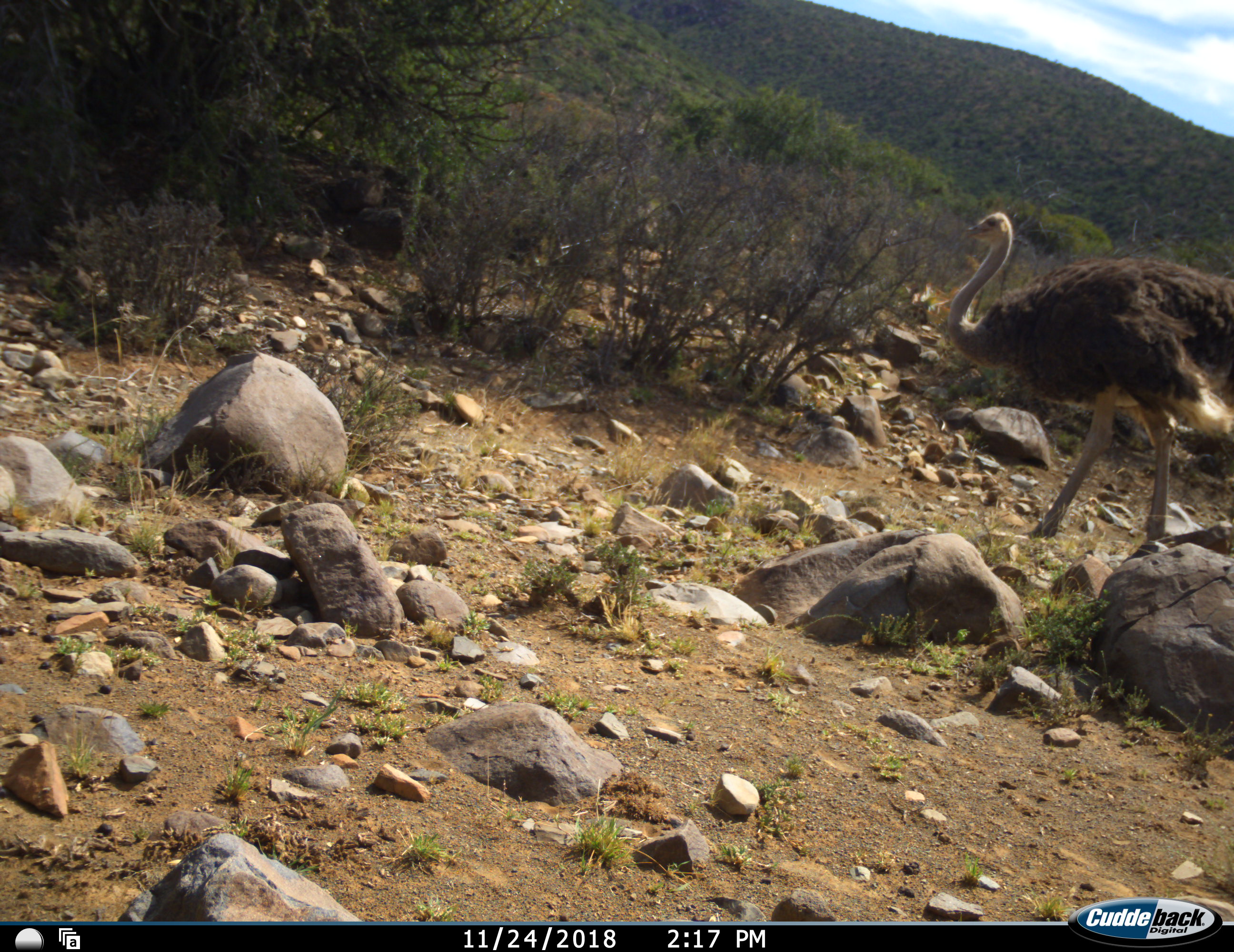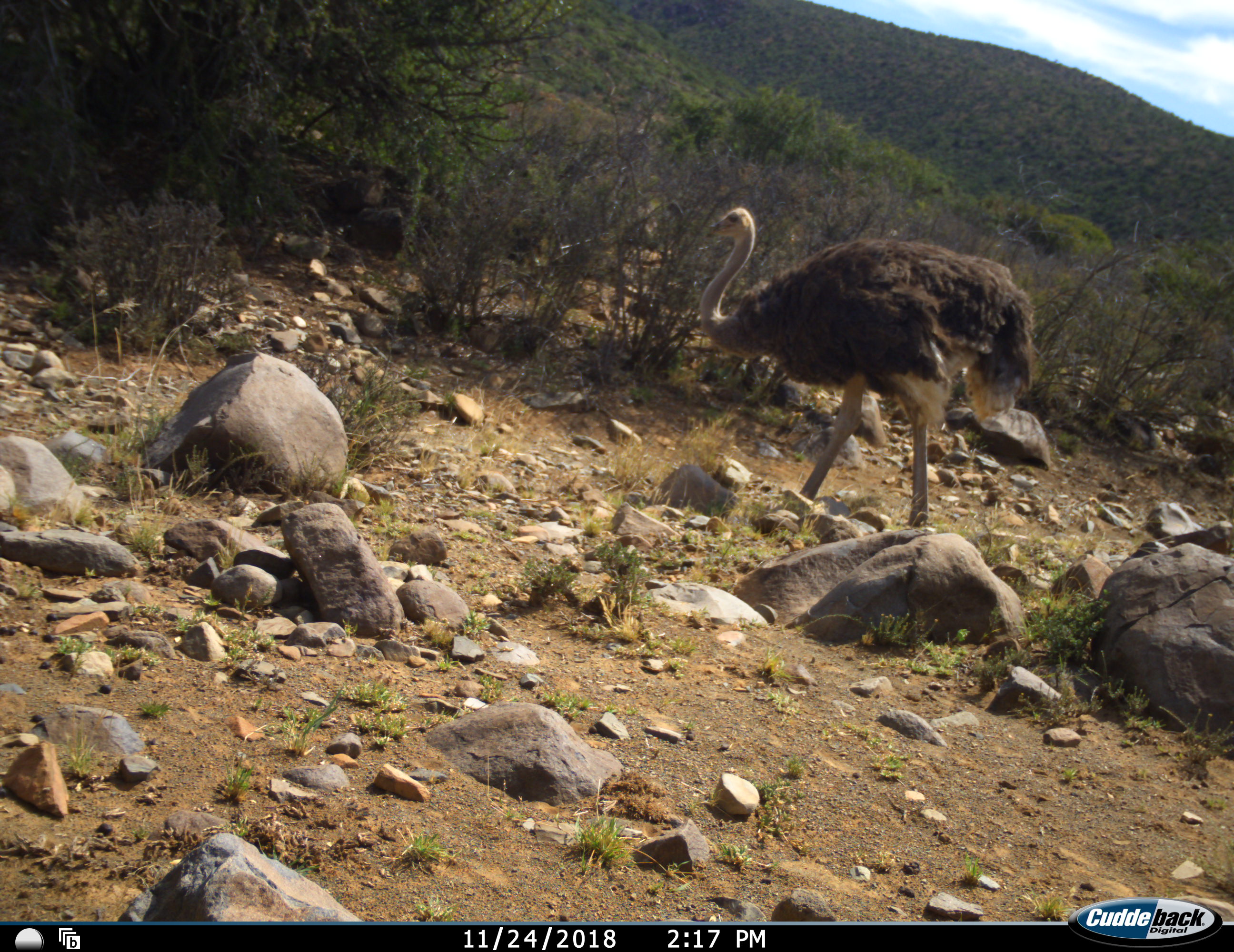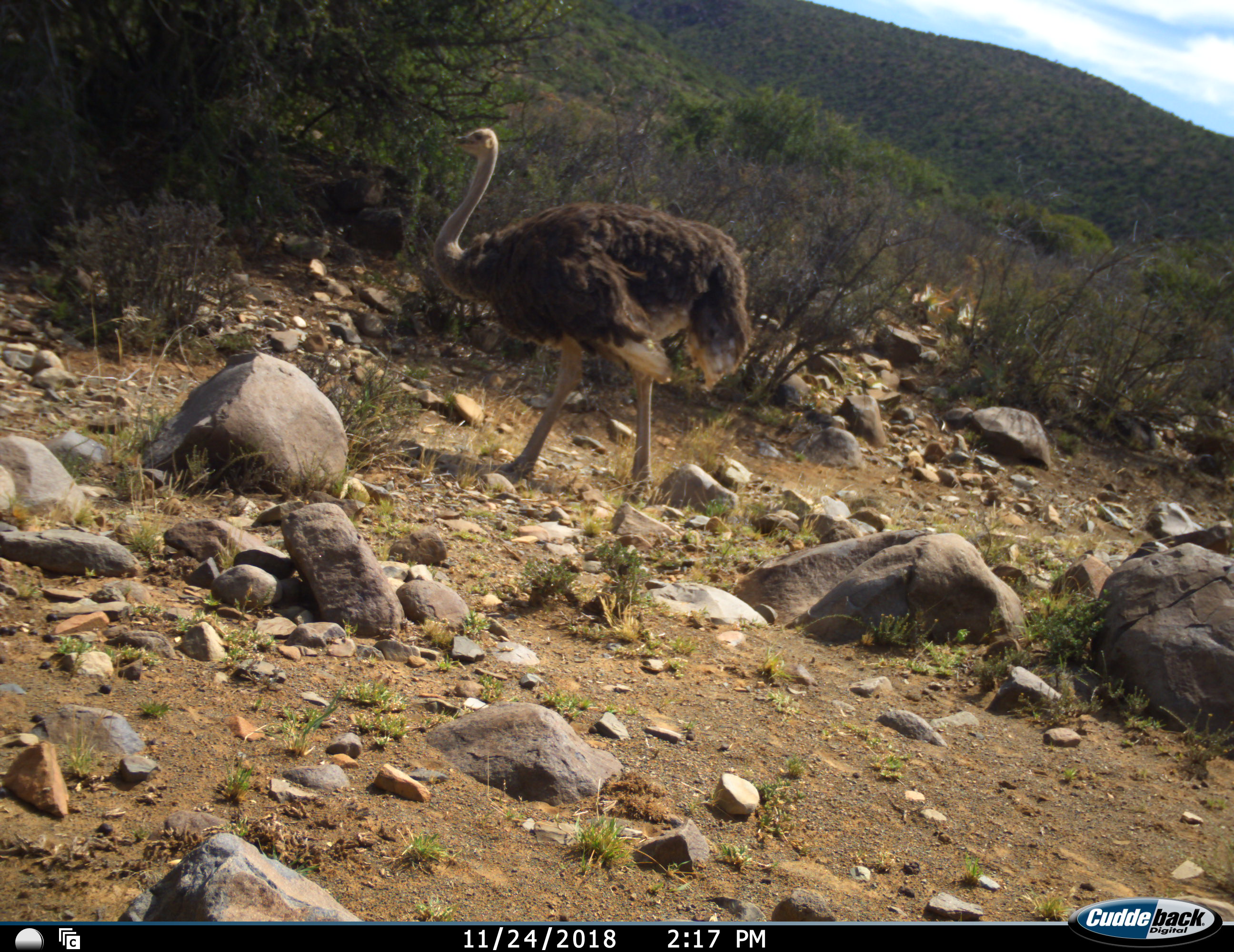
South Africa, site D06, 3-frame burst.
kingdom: Animalia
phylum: Chordata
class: Aves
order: Struthioniformes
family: Struthionidae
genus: Struthio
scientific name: Struthio camelus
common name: ostrich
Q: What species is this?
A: Ostrich (Struthio camelus).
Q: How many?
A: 1.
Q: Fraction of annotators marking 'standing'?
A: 0%.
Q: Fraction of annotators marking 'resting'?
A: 0%.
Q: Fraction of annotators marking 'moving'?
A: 100%.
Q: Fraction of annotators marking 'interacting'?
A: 0%.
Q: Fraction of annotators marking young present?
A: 10%.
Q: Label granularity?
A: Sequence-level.